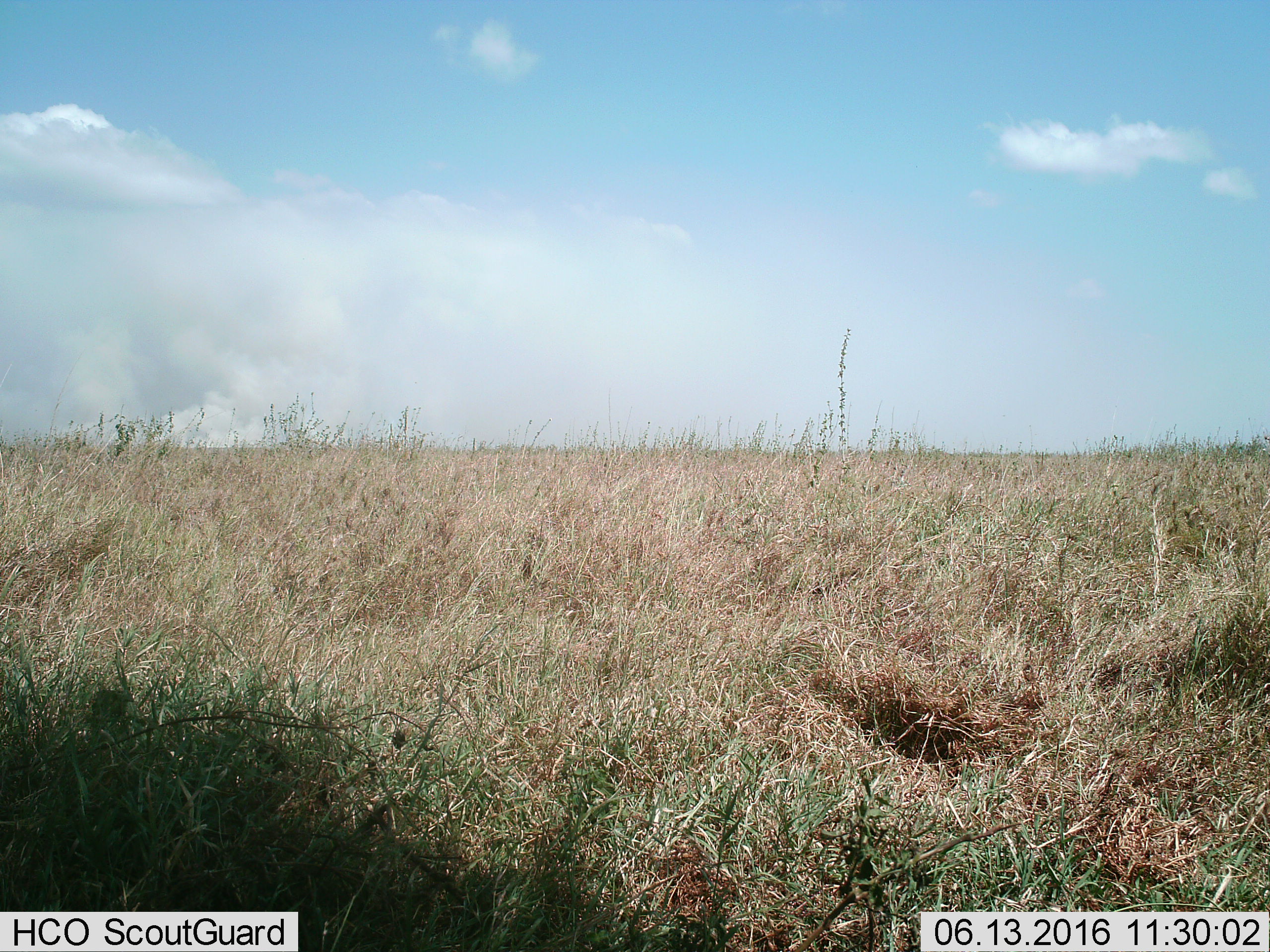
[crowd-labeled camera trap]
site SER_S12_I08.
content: unidentified animal